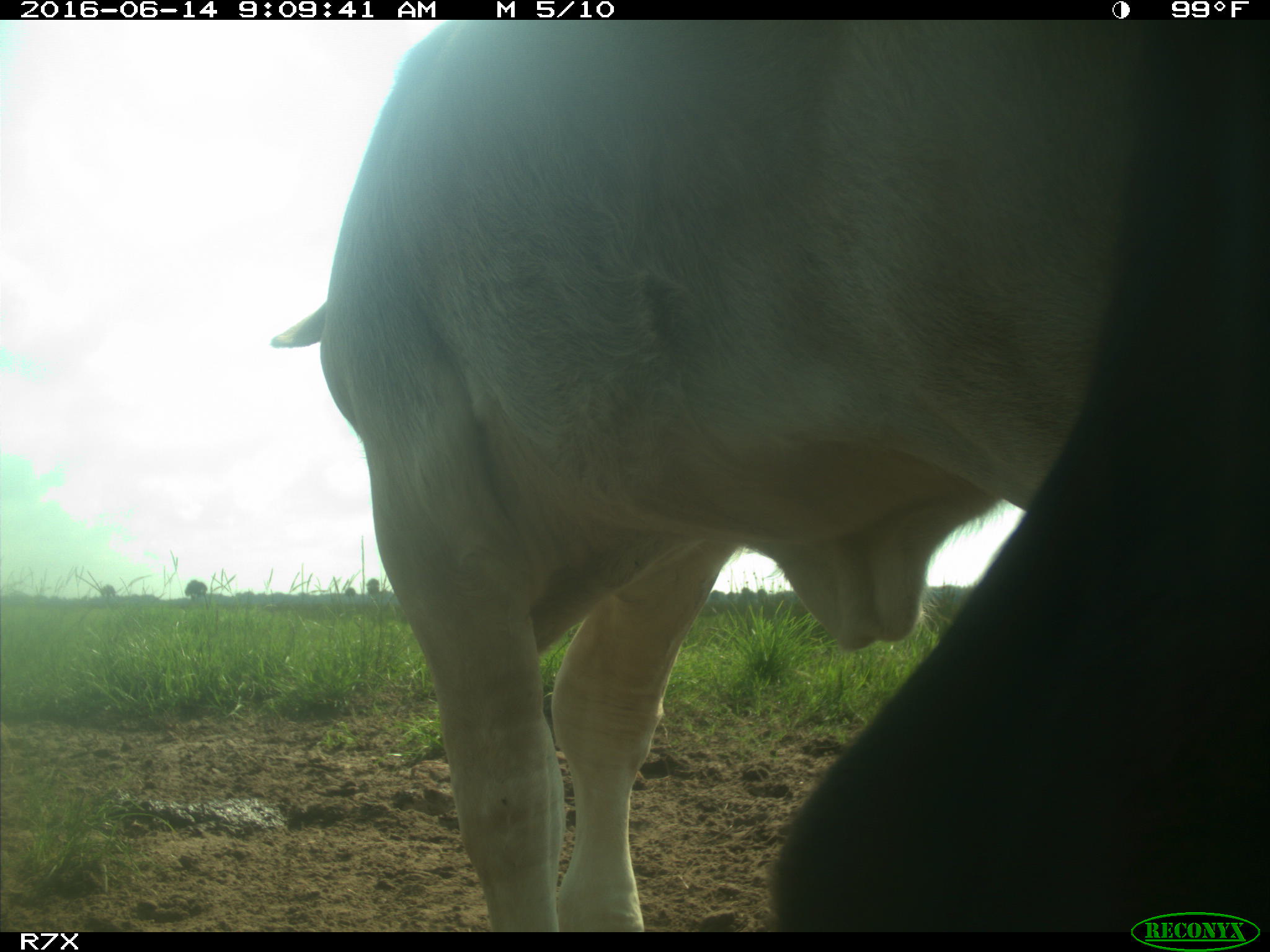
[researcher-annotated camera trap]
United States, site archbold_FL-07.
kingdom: Animalia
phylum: Chordata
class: Mammalia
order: Artiodactyla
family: Bovidae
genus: Bos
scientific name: Bos taurus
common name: domestic cow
Bos taurus (domestic cow).